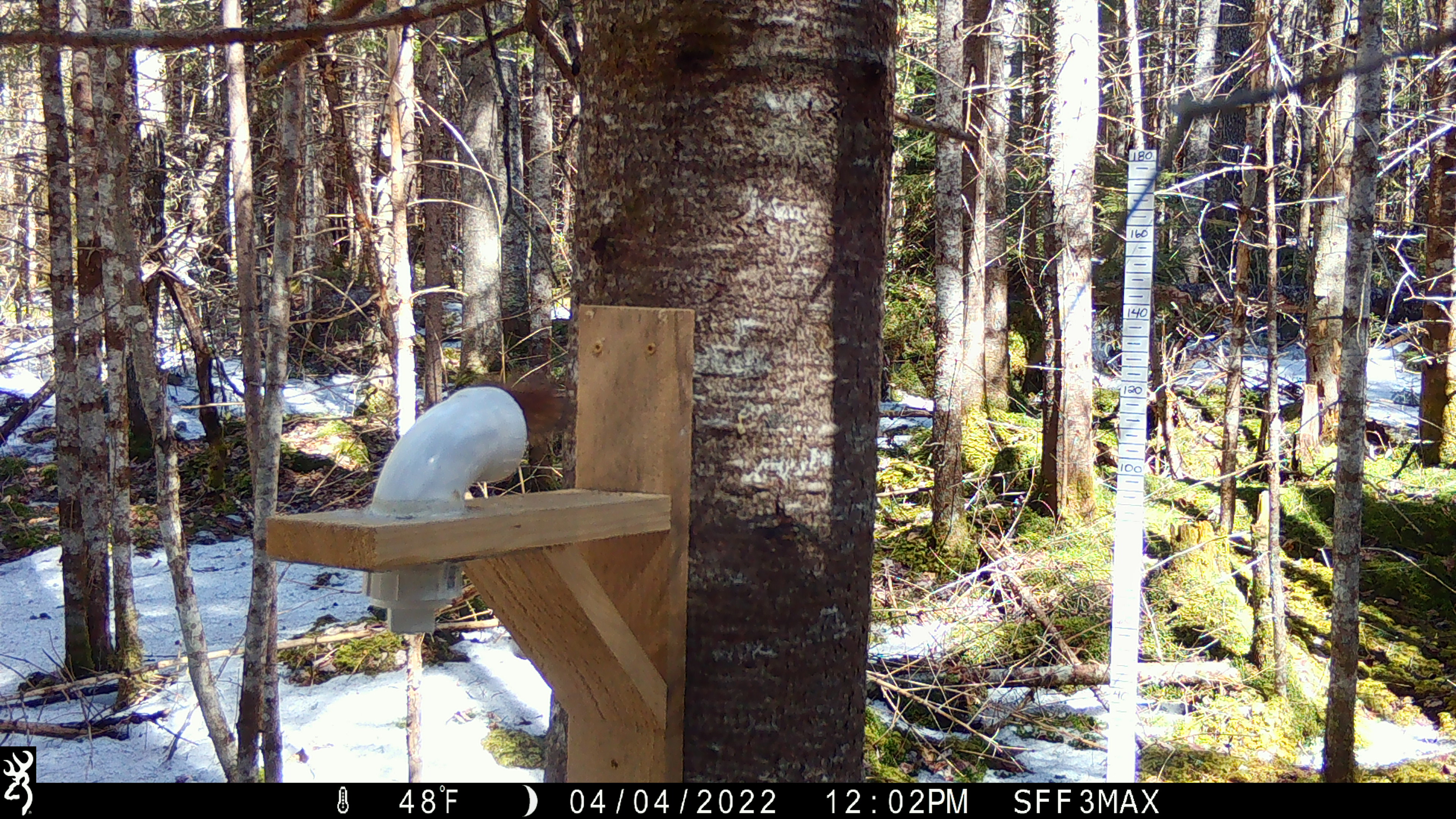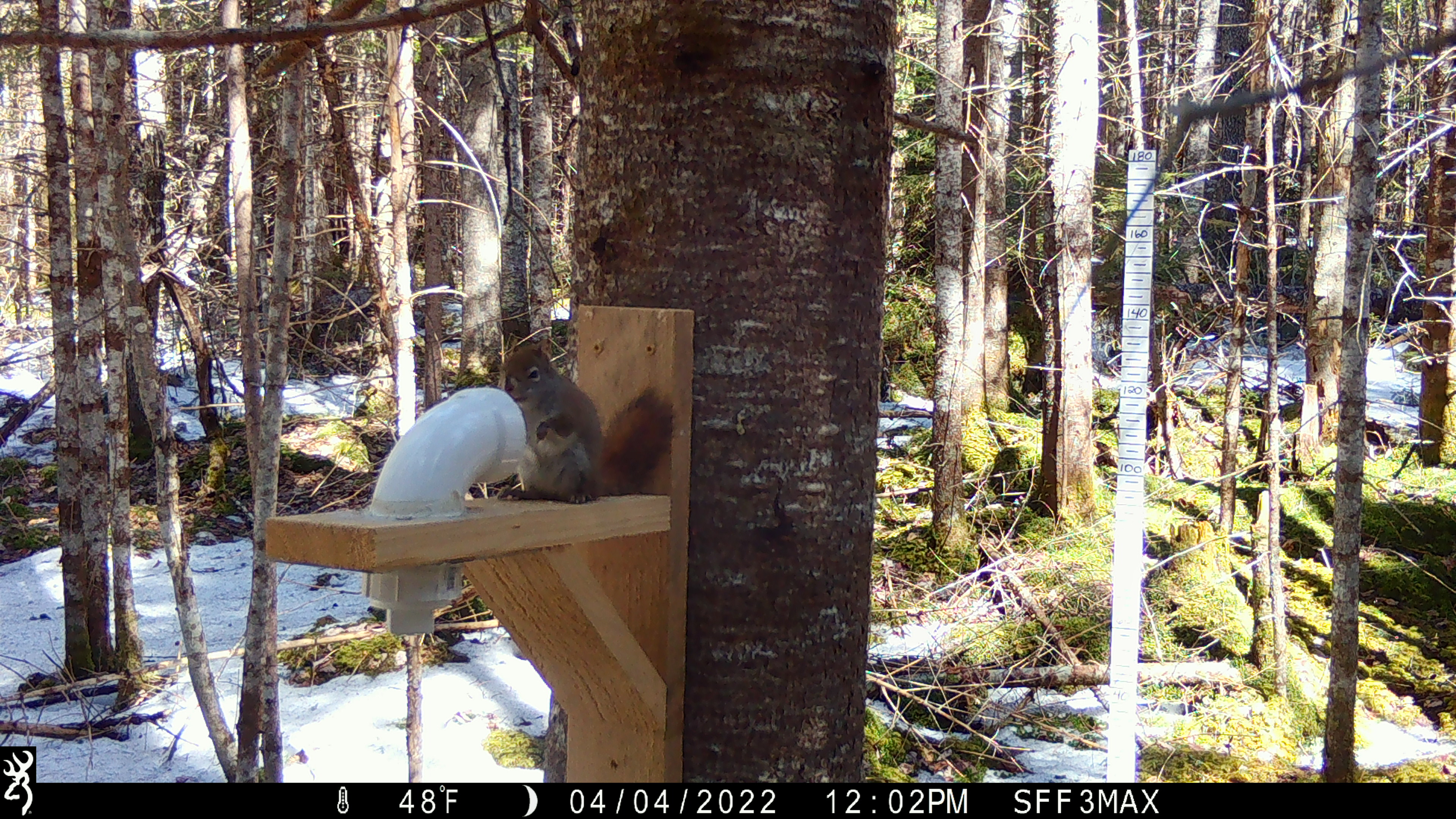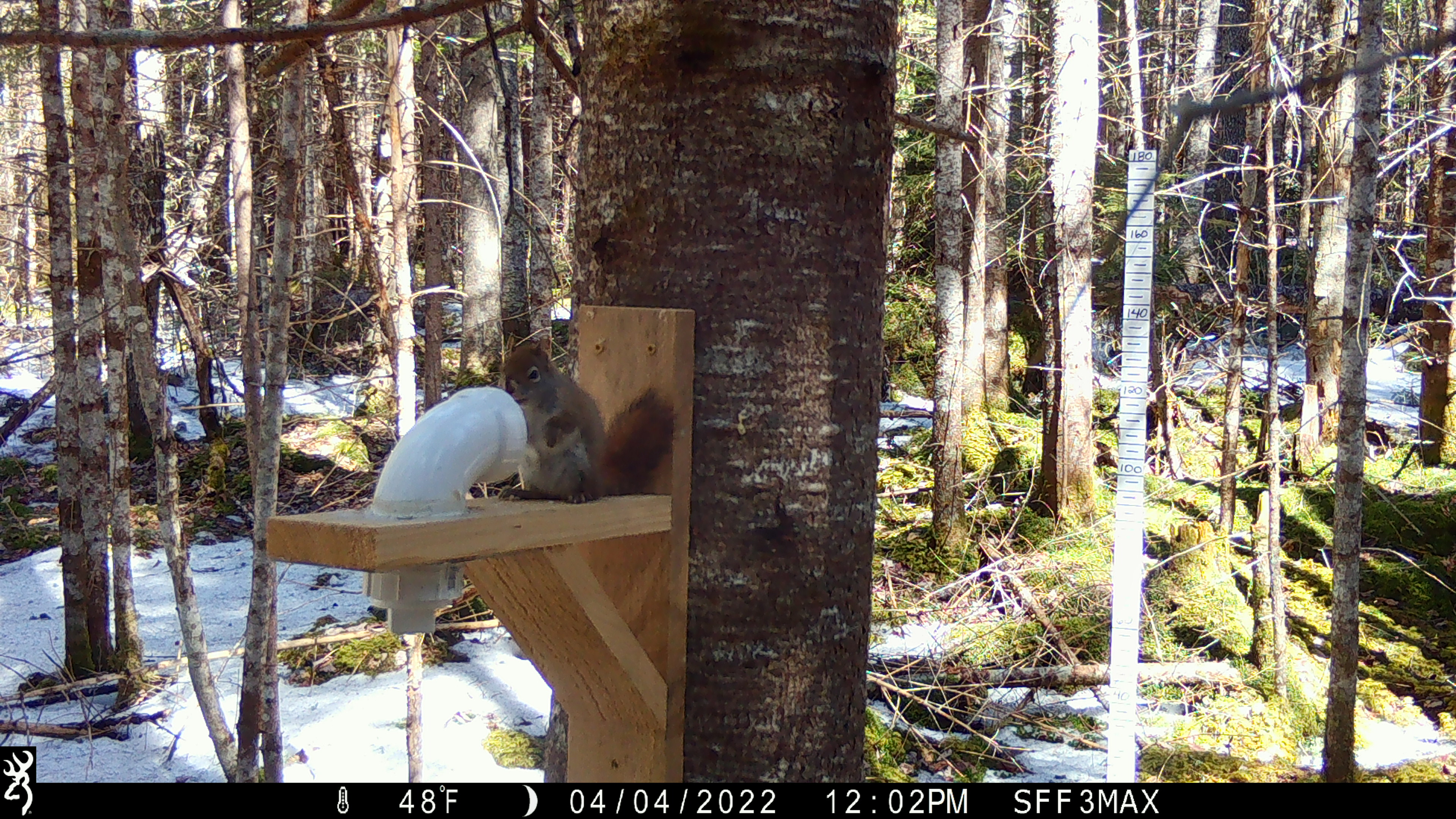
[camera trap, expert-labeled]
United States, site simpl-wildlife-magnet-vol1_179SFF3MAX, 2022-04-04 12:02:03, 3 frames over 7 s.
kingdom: Animalia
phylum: Chordata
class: Mammalia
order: Rodentia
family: Sciuridae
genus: Tamiasciurus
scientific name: Tamiasciurus hudsonicus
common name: red squirrel